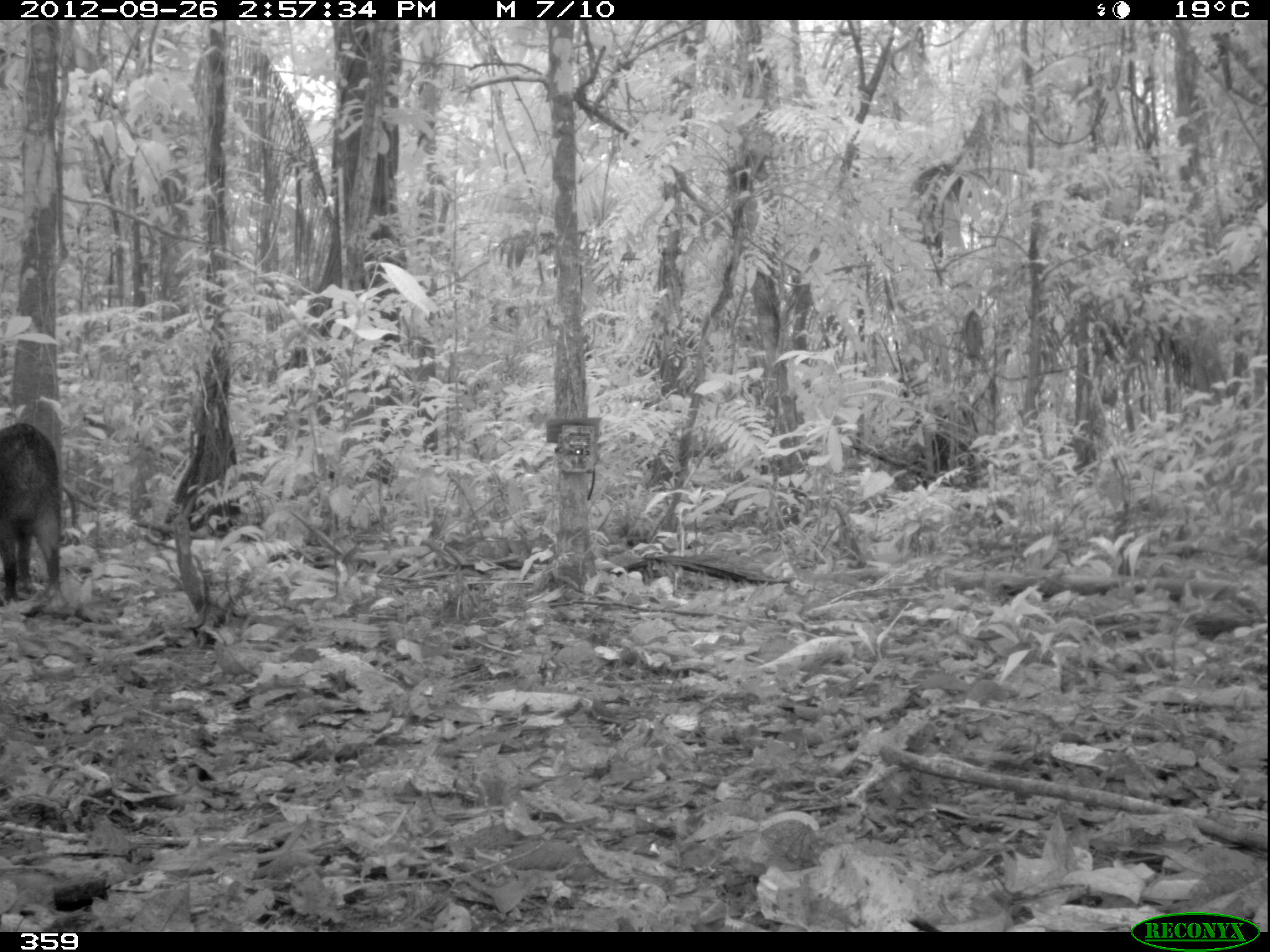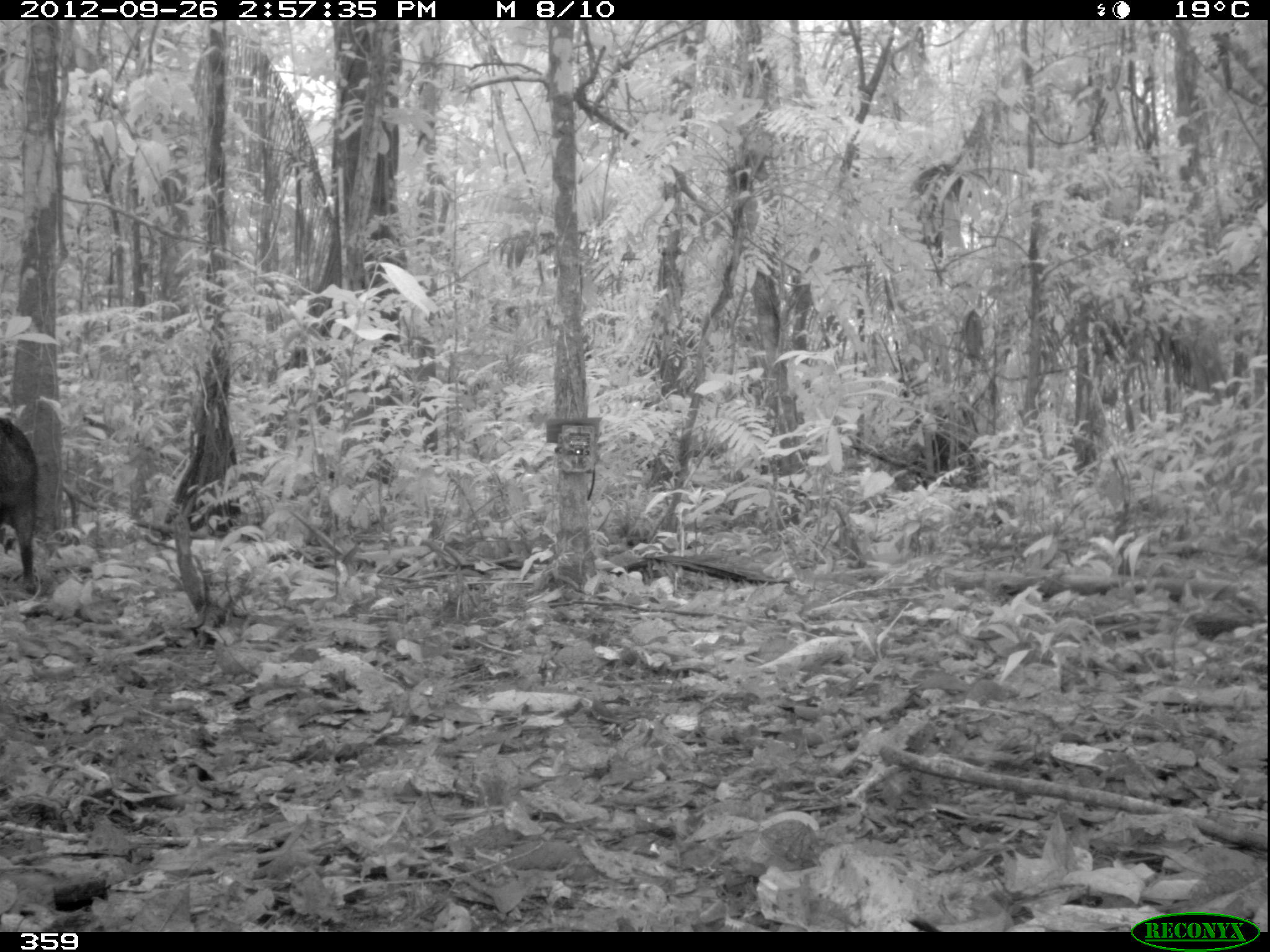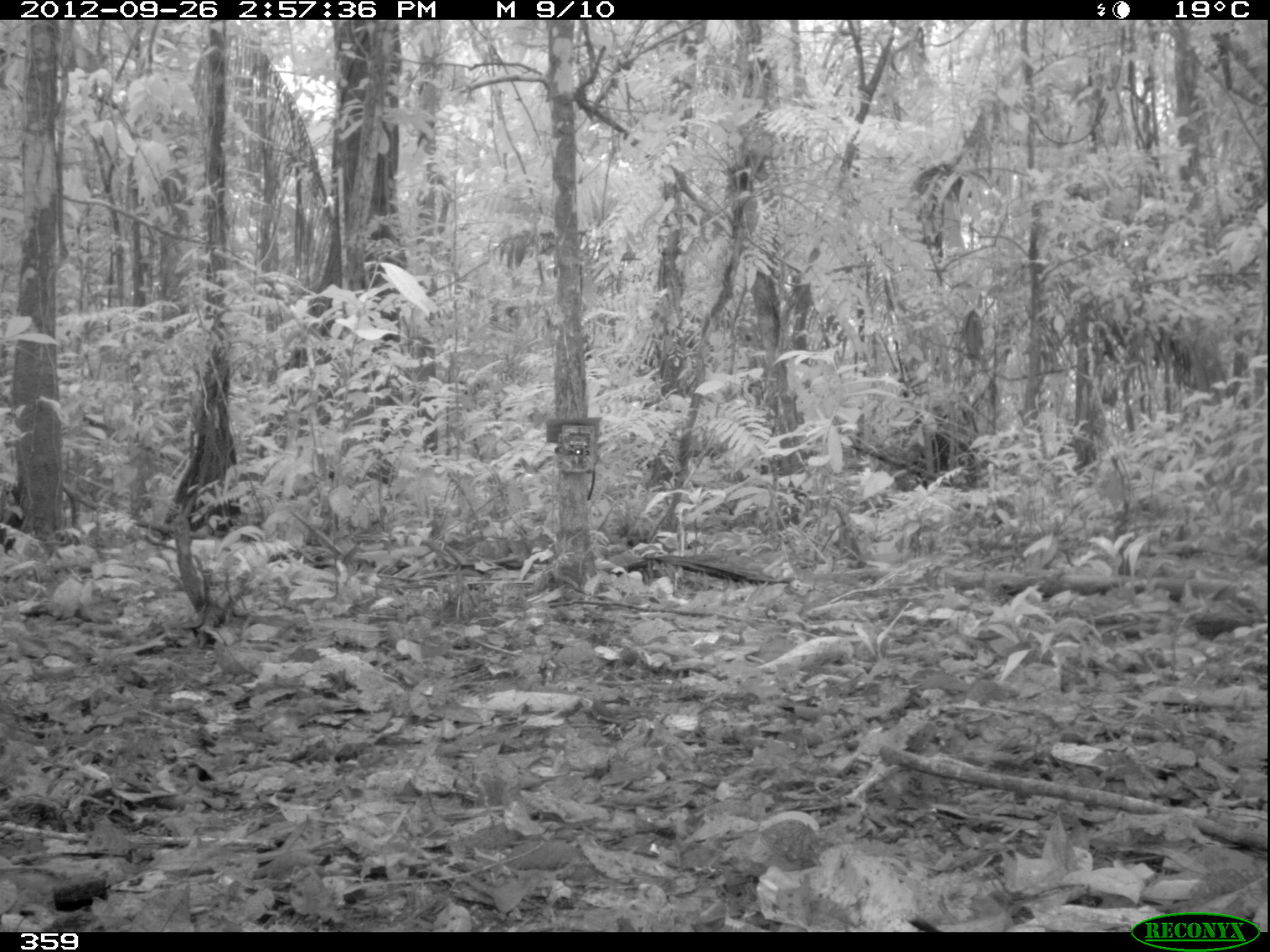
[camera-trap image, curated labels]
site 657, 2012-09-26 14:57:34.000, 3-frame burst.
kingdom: Animalia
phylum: Chordata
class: Mammalia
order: Artiodactyla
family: Tayassuidae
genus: Tayassu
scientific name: Tayassu pecari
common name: white-lipped peccary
Tayassu pecari (white-lipped peccary).